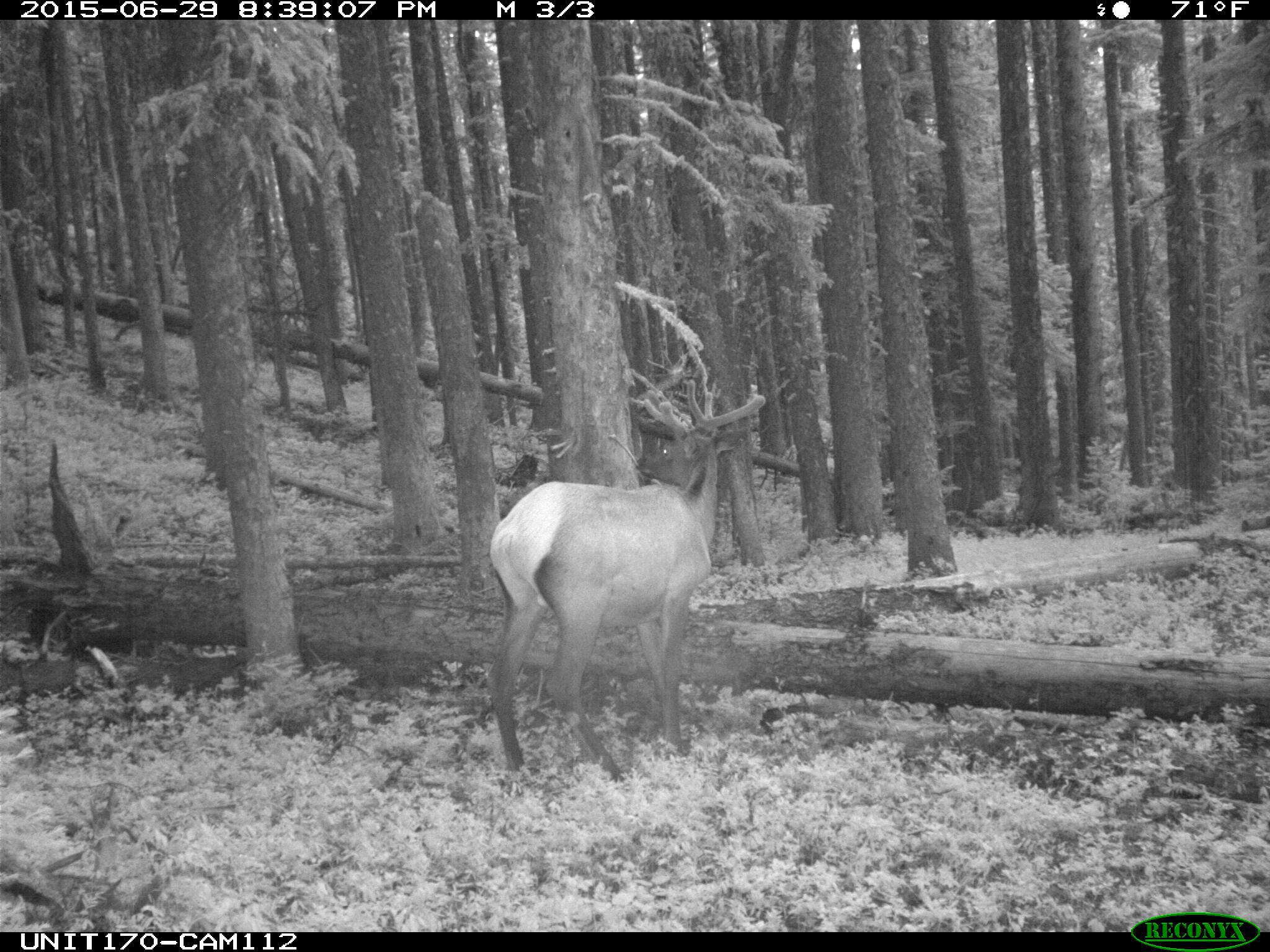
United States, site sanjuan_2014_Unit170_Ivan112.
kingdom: Animalia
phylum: Chordata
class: Mammalia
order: Artiodactyla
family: Cervidae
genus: Cervus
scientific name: Cervus elaphus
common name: red deer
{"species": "Cervus elaphus (red deer)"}